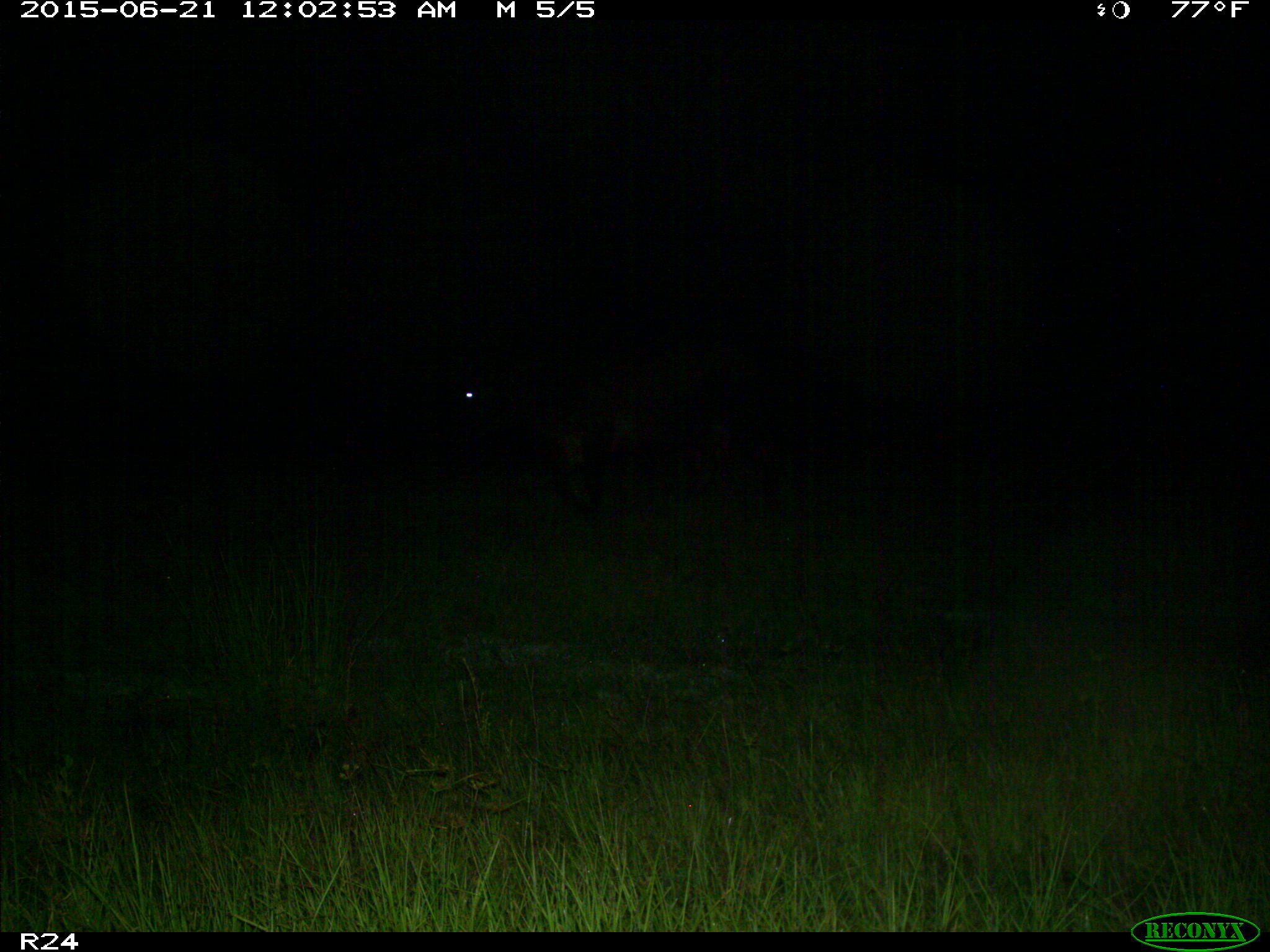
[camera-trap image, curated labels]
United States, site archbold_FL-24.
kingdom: Animalia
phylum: Chordata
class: Mammalia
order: Artiodactyla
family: Bovidae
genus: Bos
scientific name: Bos taurus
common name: domestic cow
Bos taurus (domestic cow).